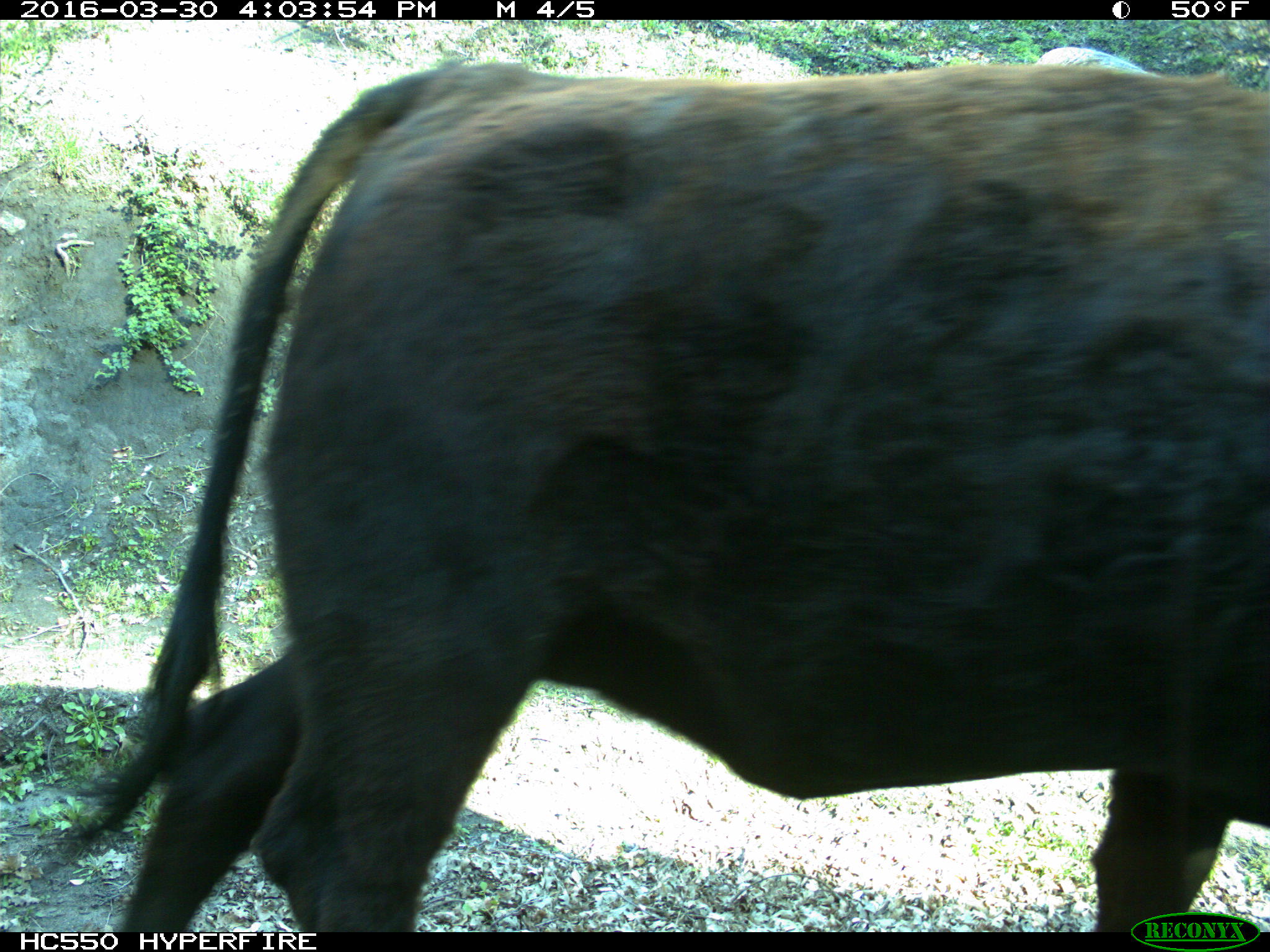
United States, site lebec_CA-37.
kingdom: Animalia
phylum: Chordata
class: Mammalia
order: Artiodactyla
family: Bovidae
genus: Bos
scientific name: Bos taurus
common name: domestic cow